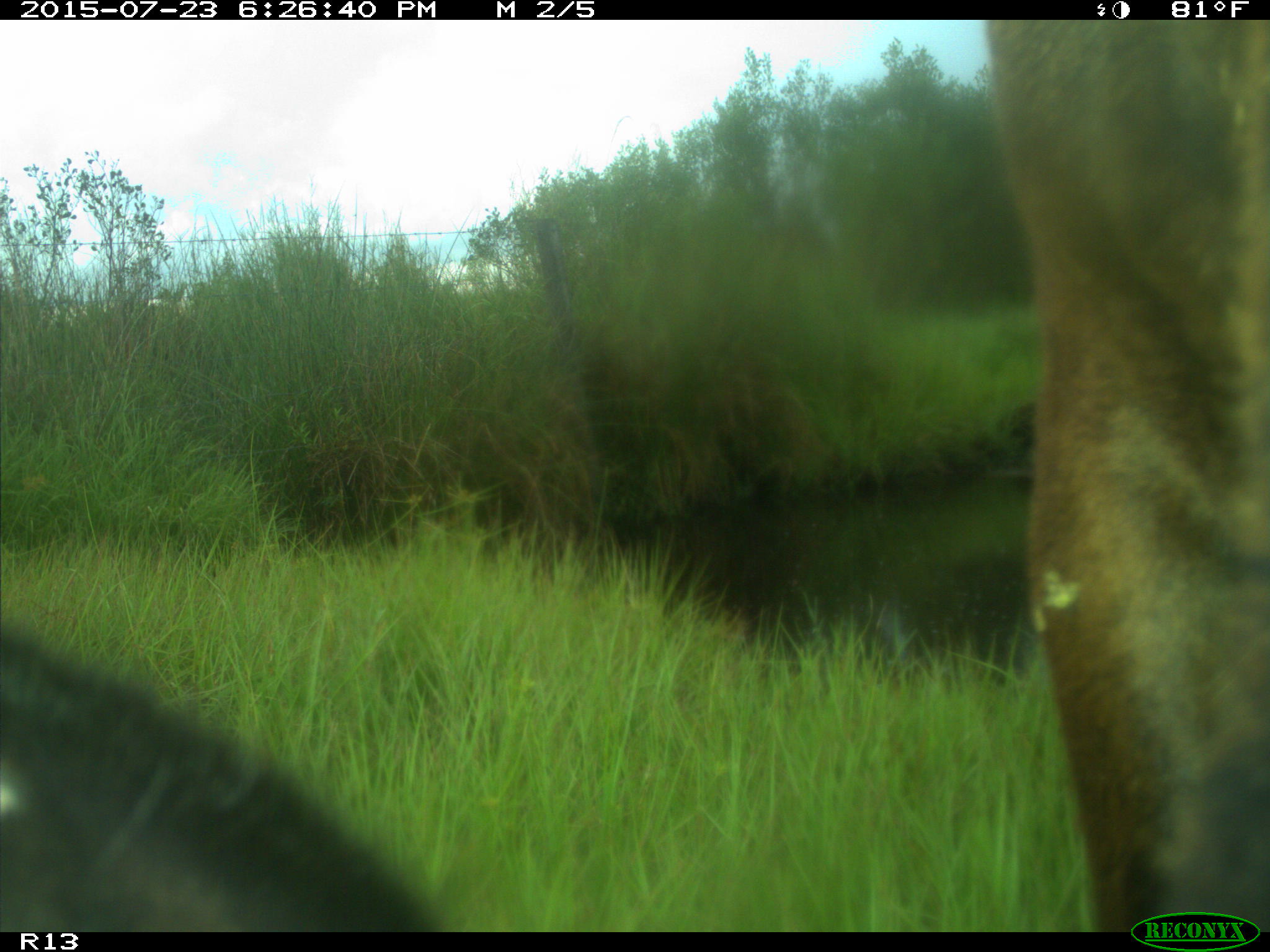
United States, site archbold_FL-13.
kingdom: Animalia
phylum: Chordata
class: Mammalia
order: Artiodactyla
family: Bovidae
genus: Bos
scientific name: Bos taurus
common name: domestic cow